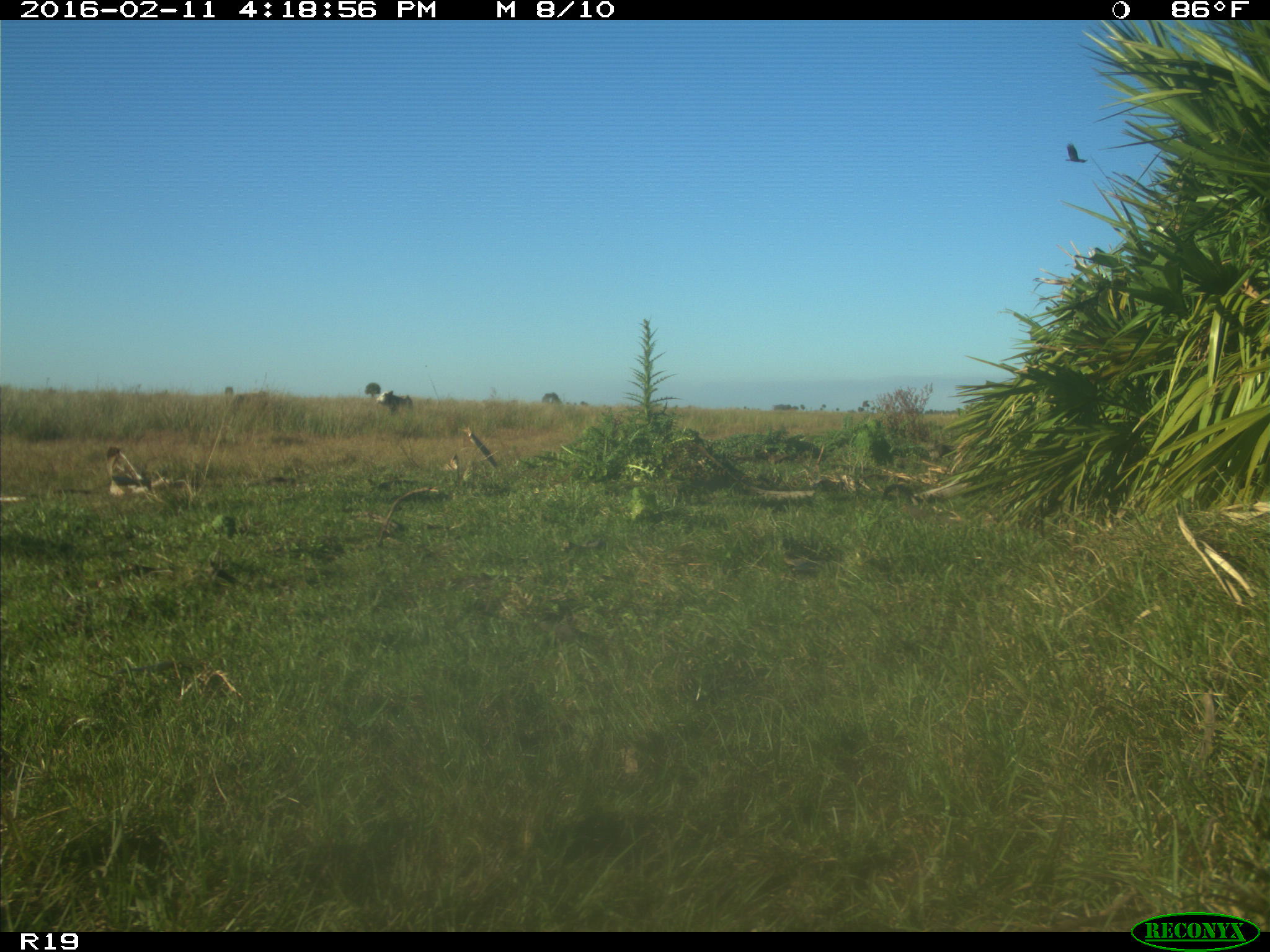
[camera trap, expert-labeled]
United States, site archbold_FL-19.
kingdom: Animalia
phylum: Chordata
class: Mammalia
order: Artiodactyla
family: Bovidae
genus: Bos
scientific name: Bos taurus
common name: domestic cow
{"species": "Bos taurus (domestic cow)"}